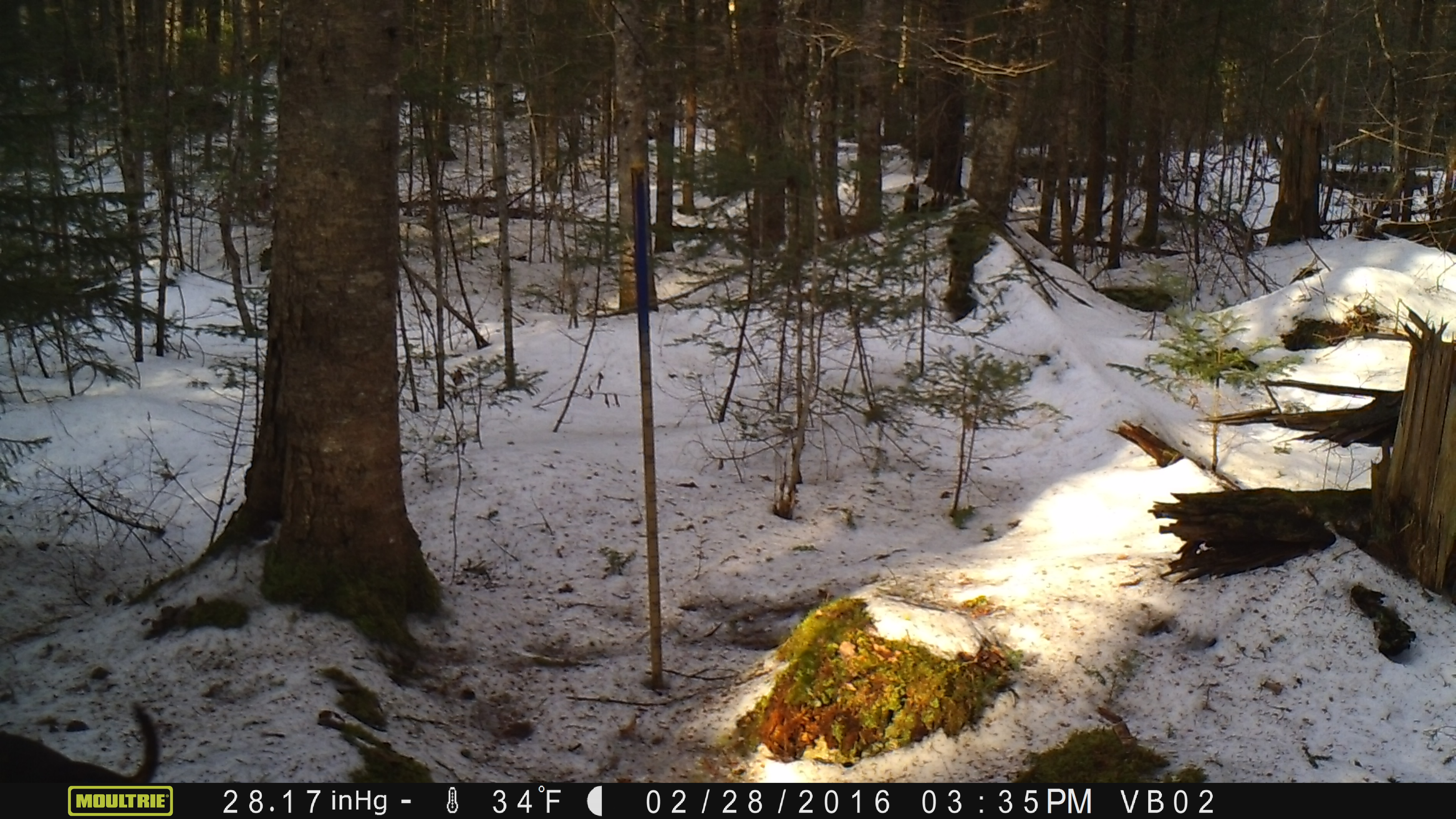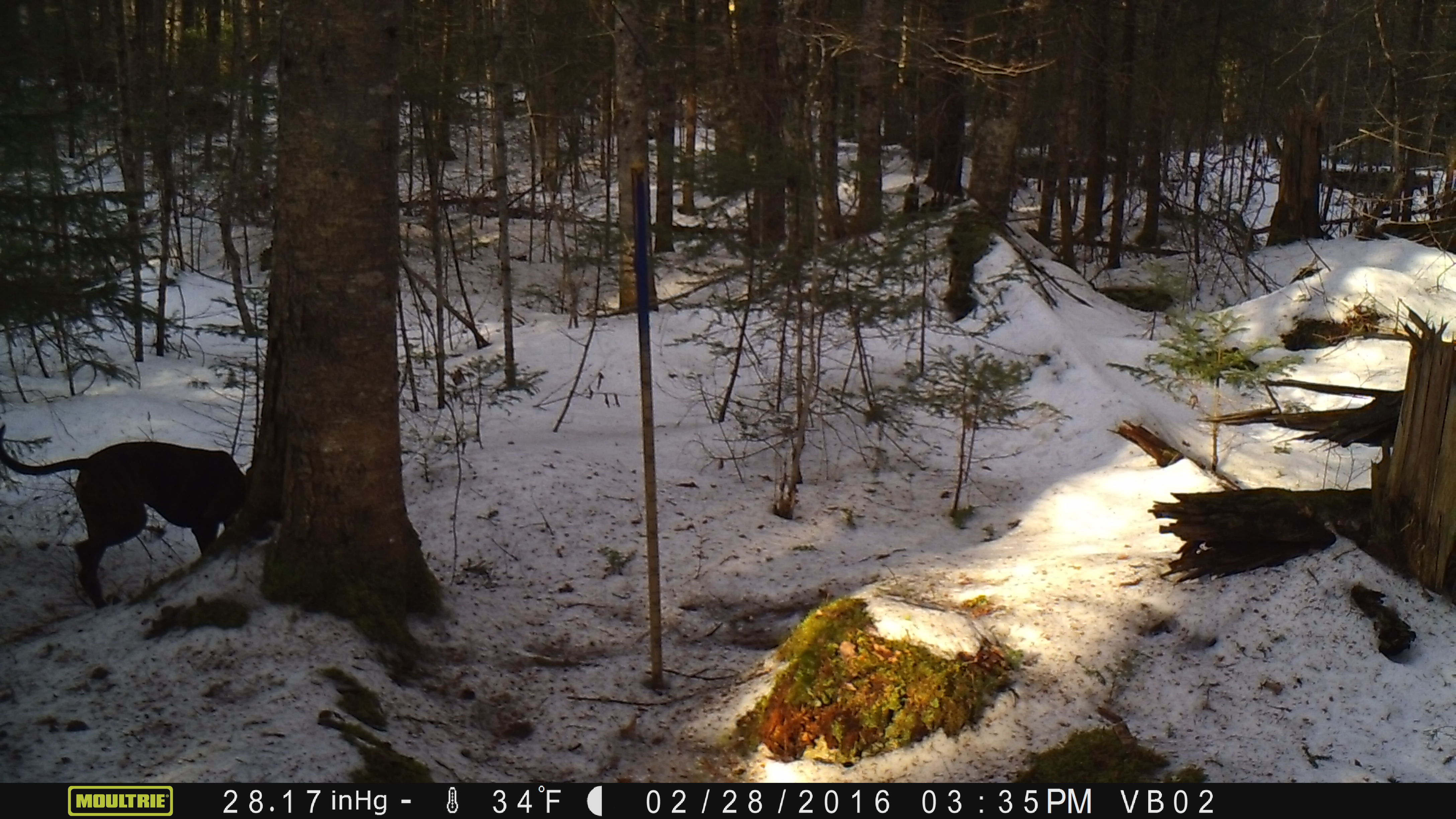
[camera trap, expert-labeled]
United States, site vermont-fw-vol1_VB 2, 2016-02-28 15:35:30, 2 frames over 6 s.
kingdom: Animalia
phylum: Chordata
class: Mammalia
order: Carnivora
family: Canidae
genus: Canis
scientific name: Canis familiaris familiaris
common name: domestic dog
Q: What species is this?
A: Domestic dog (Canis familiaris familiaris).